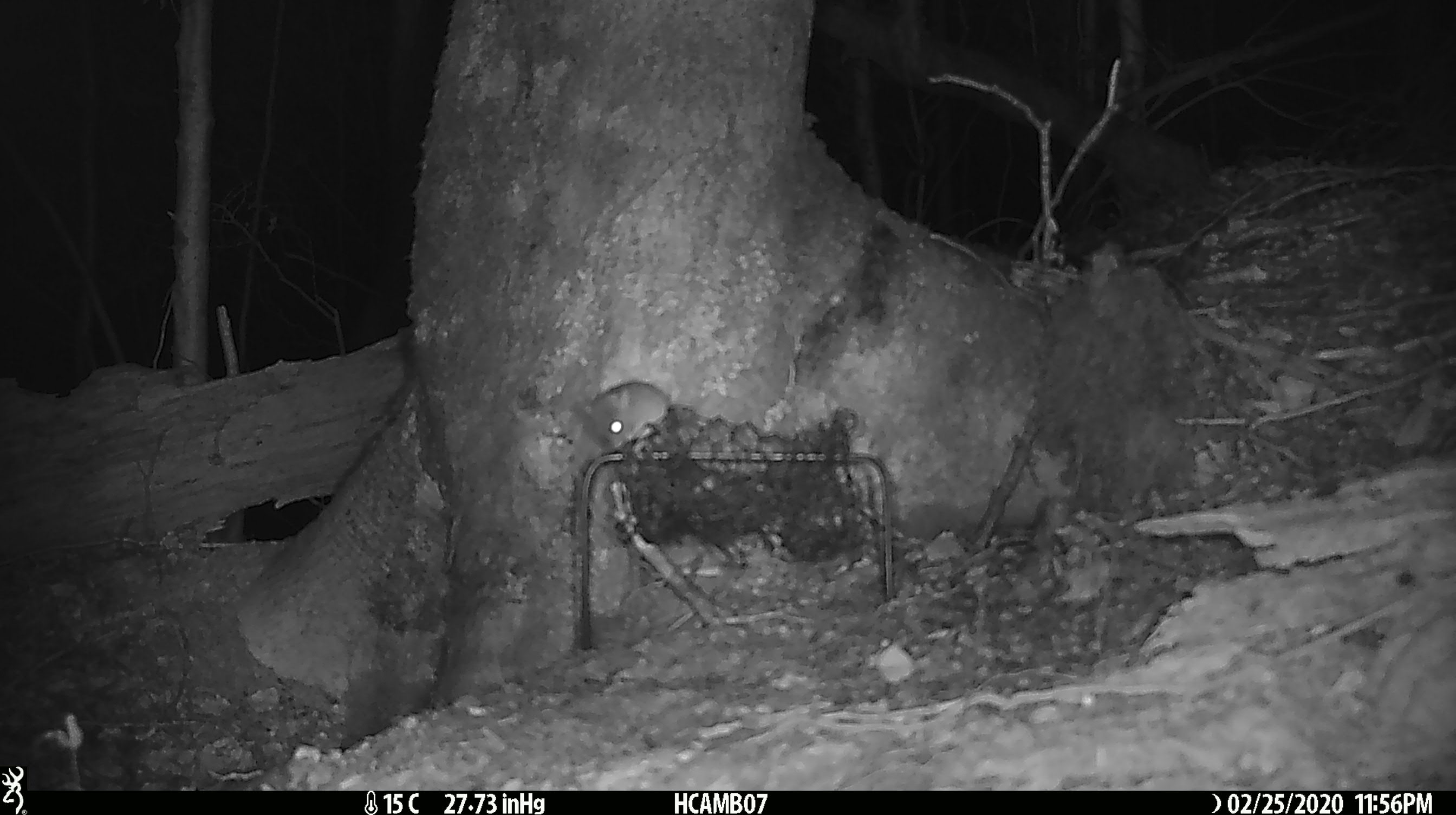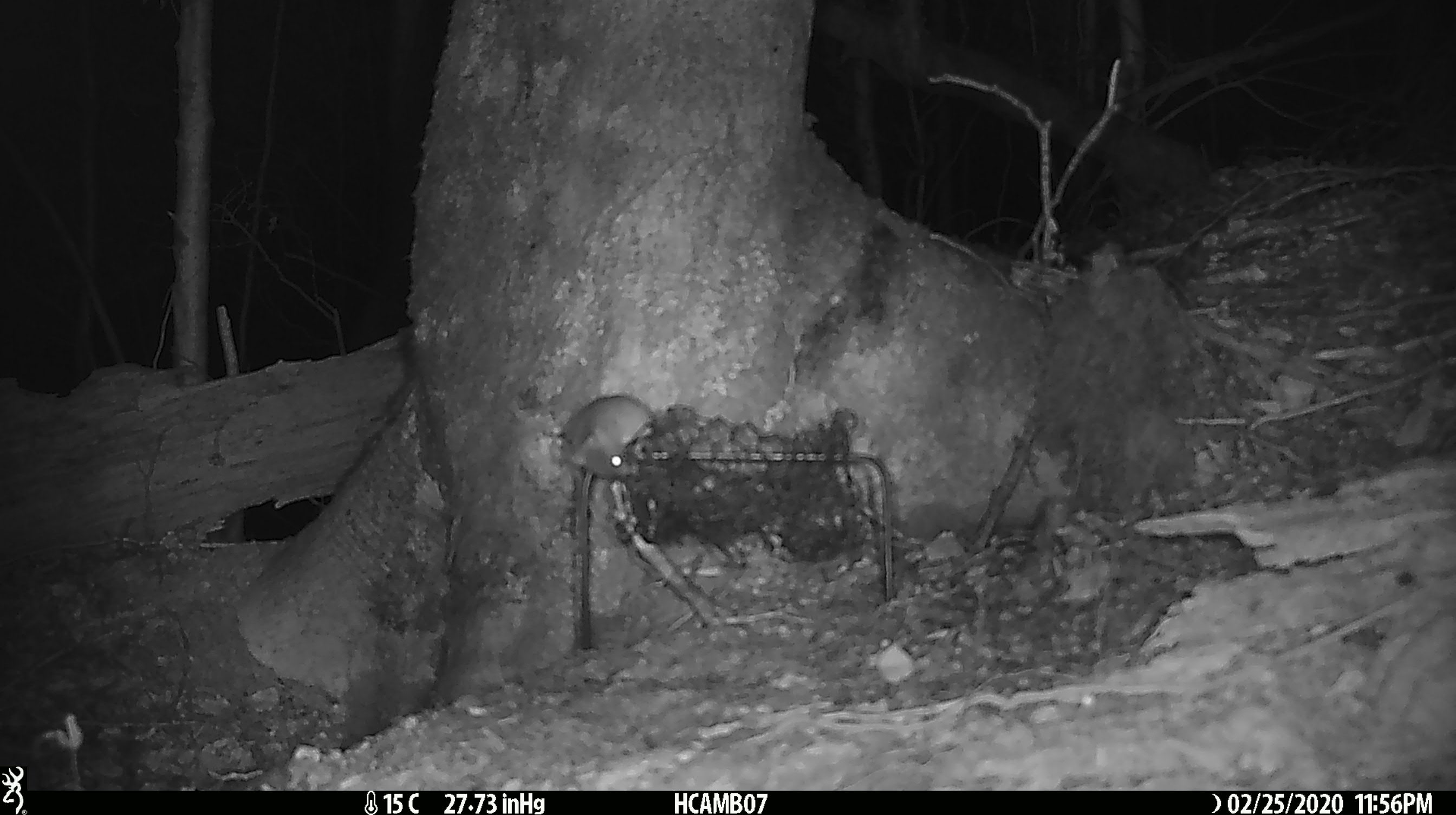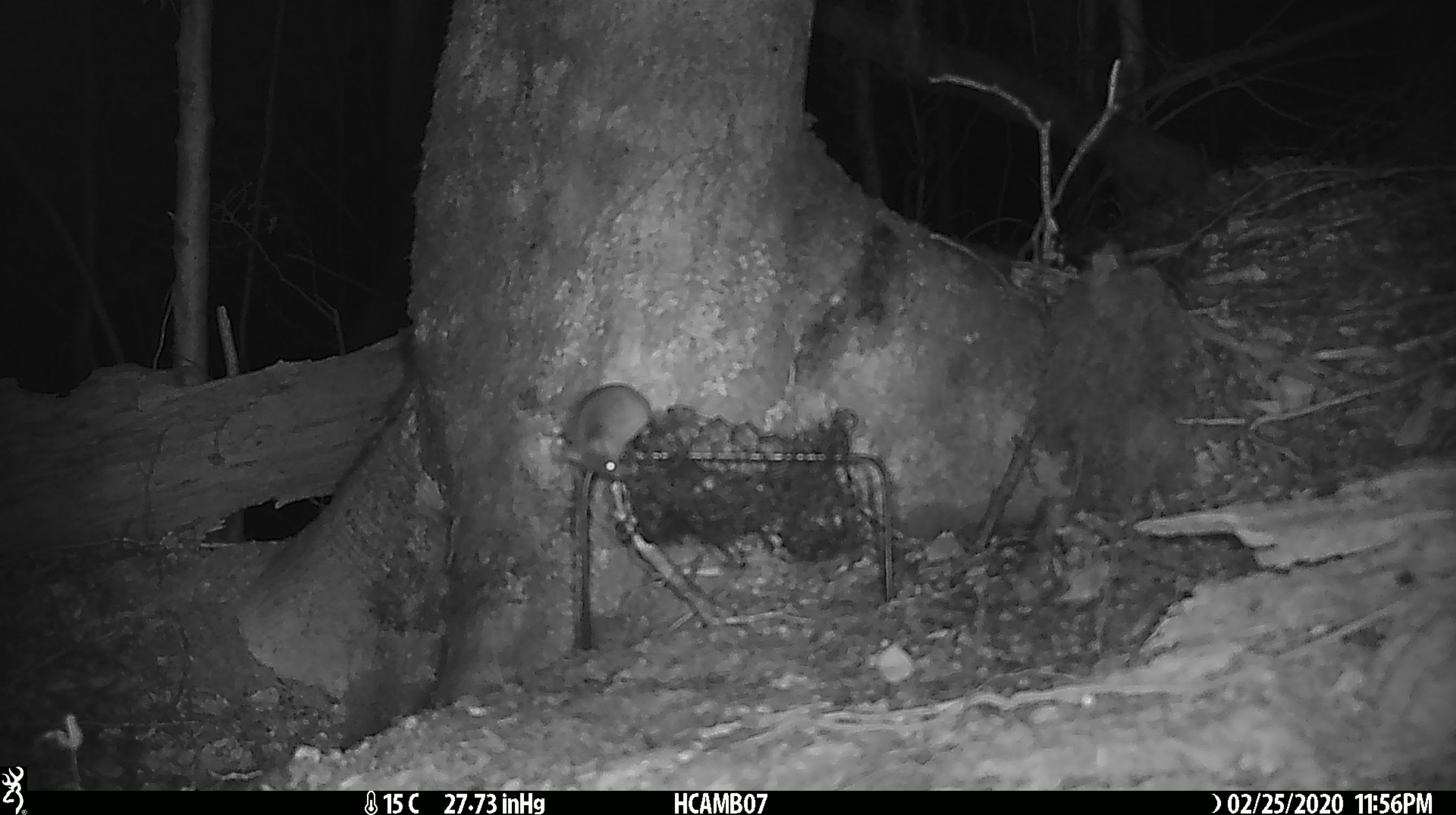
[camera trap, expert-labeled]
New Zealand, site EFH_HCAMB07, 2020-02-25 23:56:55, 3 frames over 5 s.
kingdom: Animalia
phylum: Chordata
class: Mammalia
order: Rodentia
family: Muridae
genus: Mus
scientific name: Mus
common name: mouse